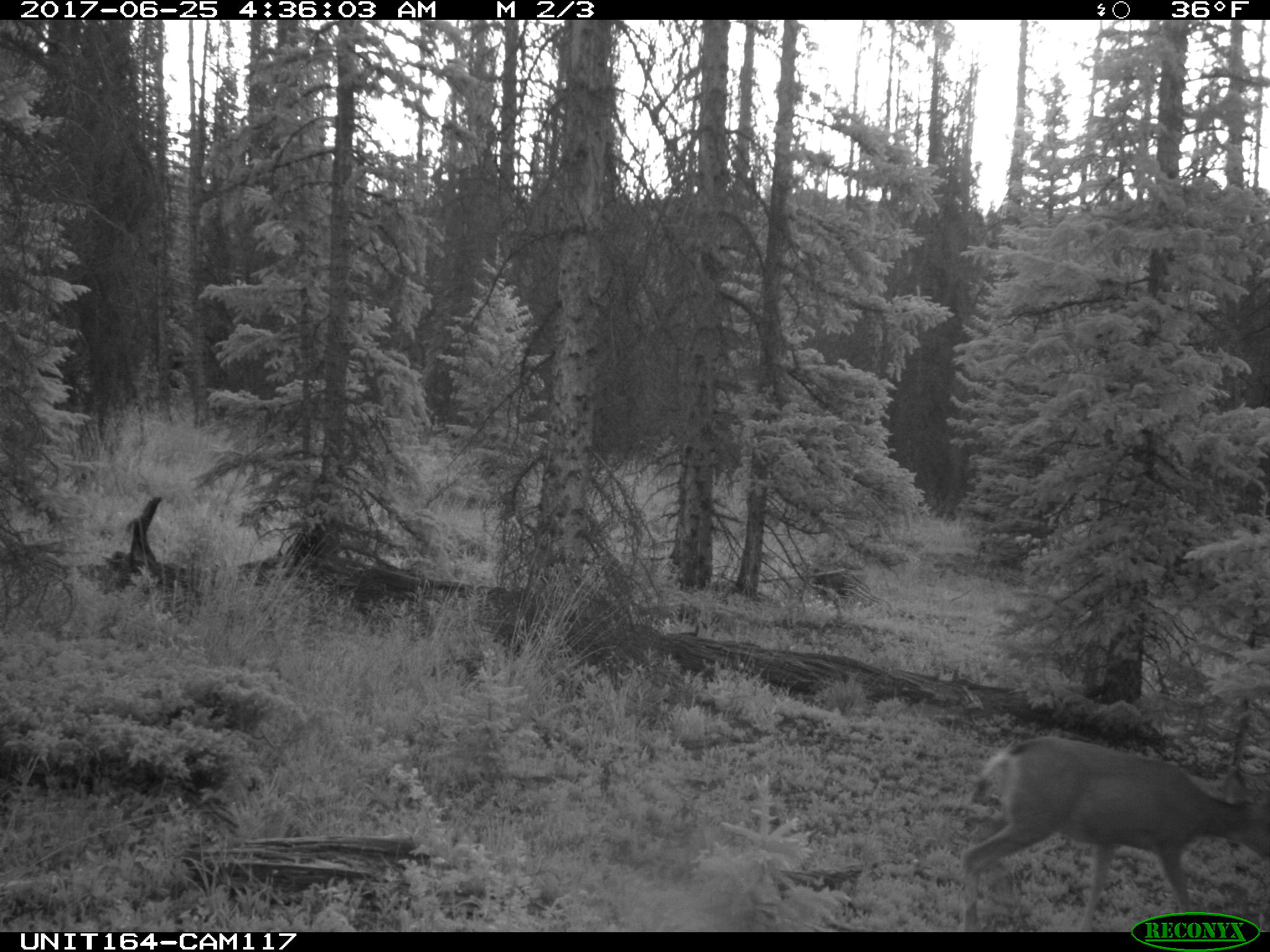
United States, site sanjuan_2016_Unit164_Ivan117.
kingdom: Animalia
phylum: Chordata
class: Mammalia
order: Artiodactyla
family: Cervidae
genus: Odocoileus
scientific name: Odocoileus hemionus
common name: mule deer